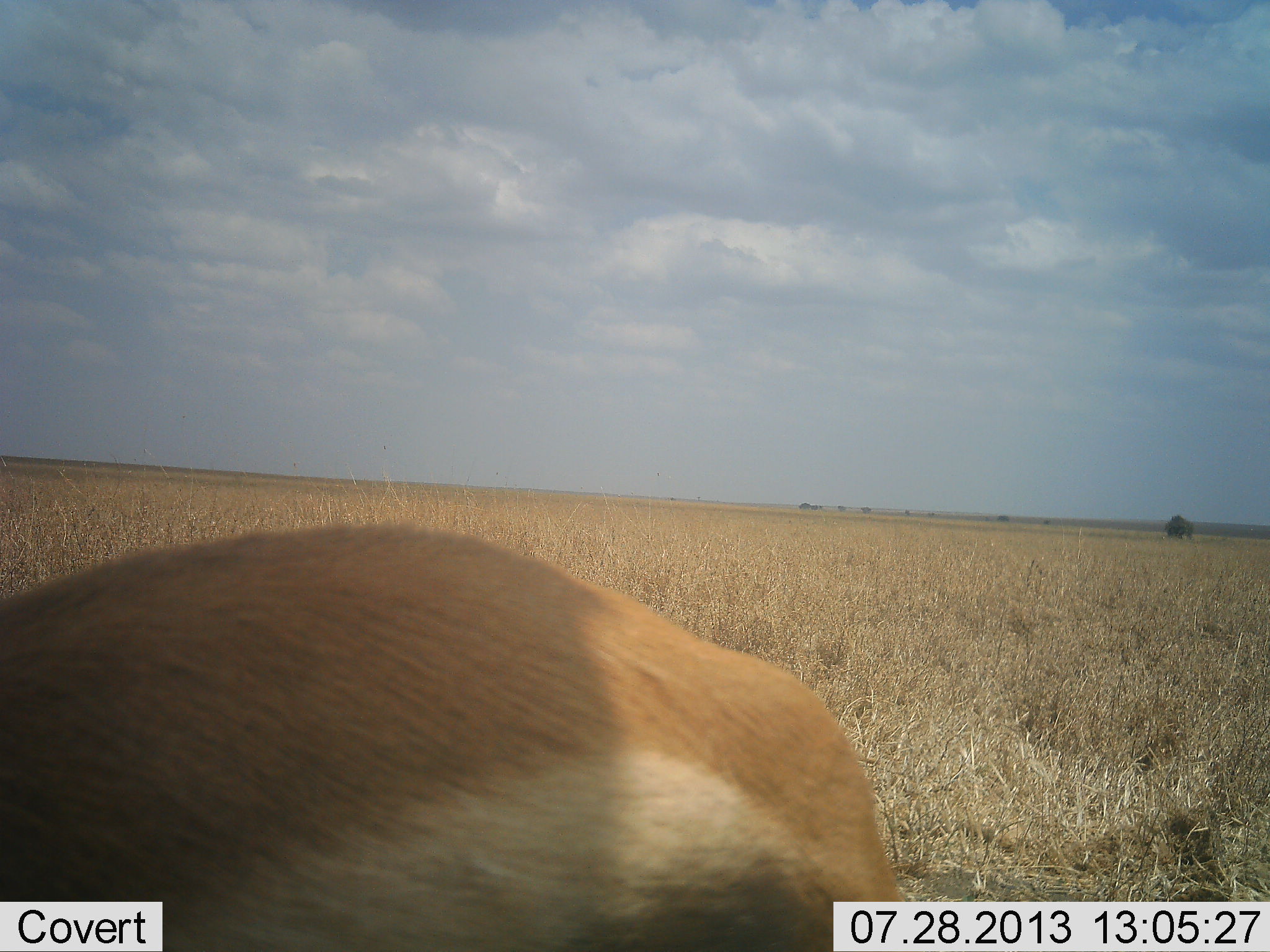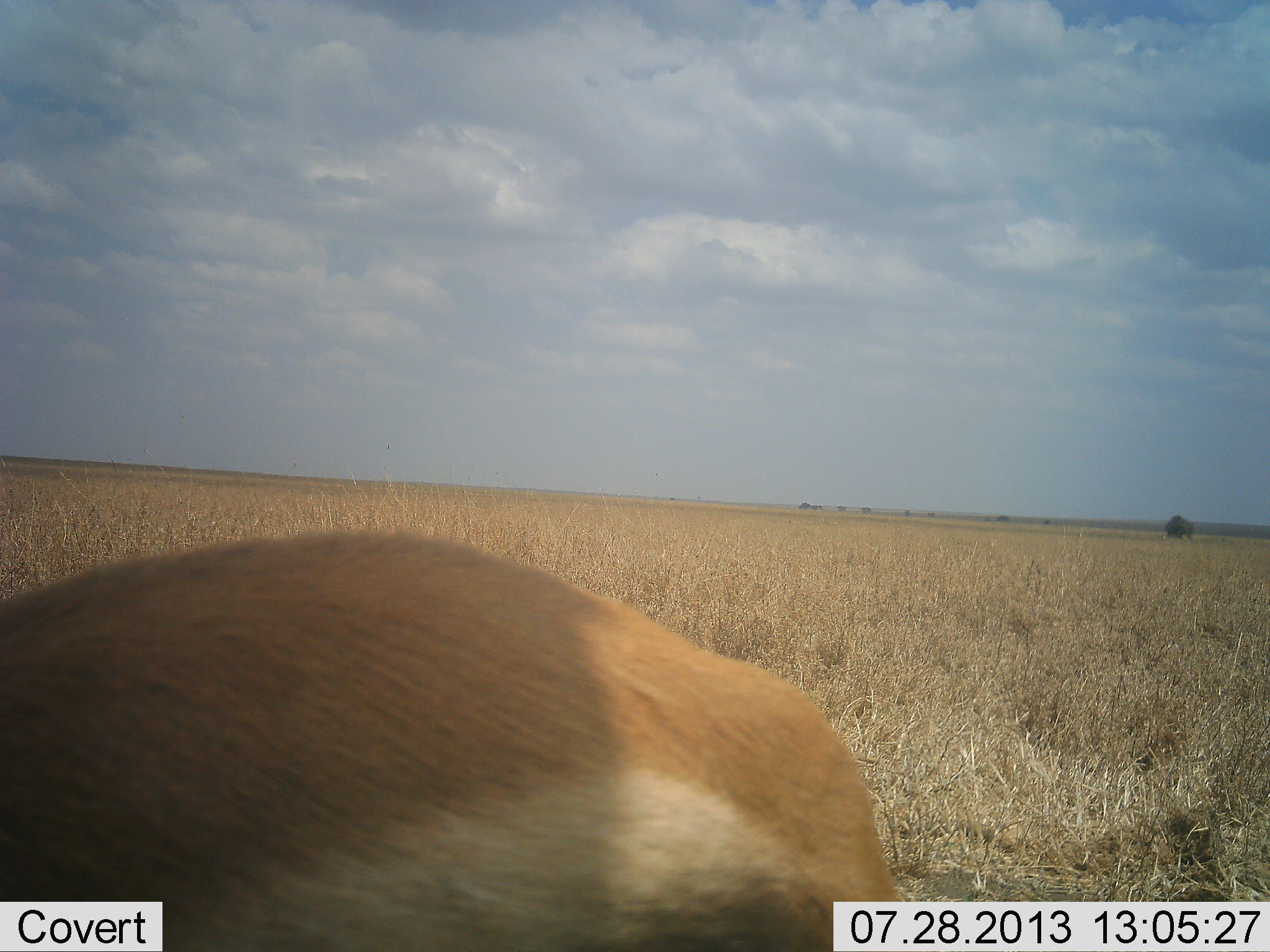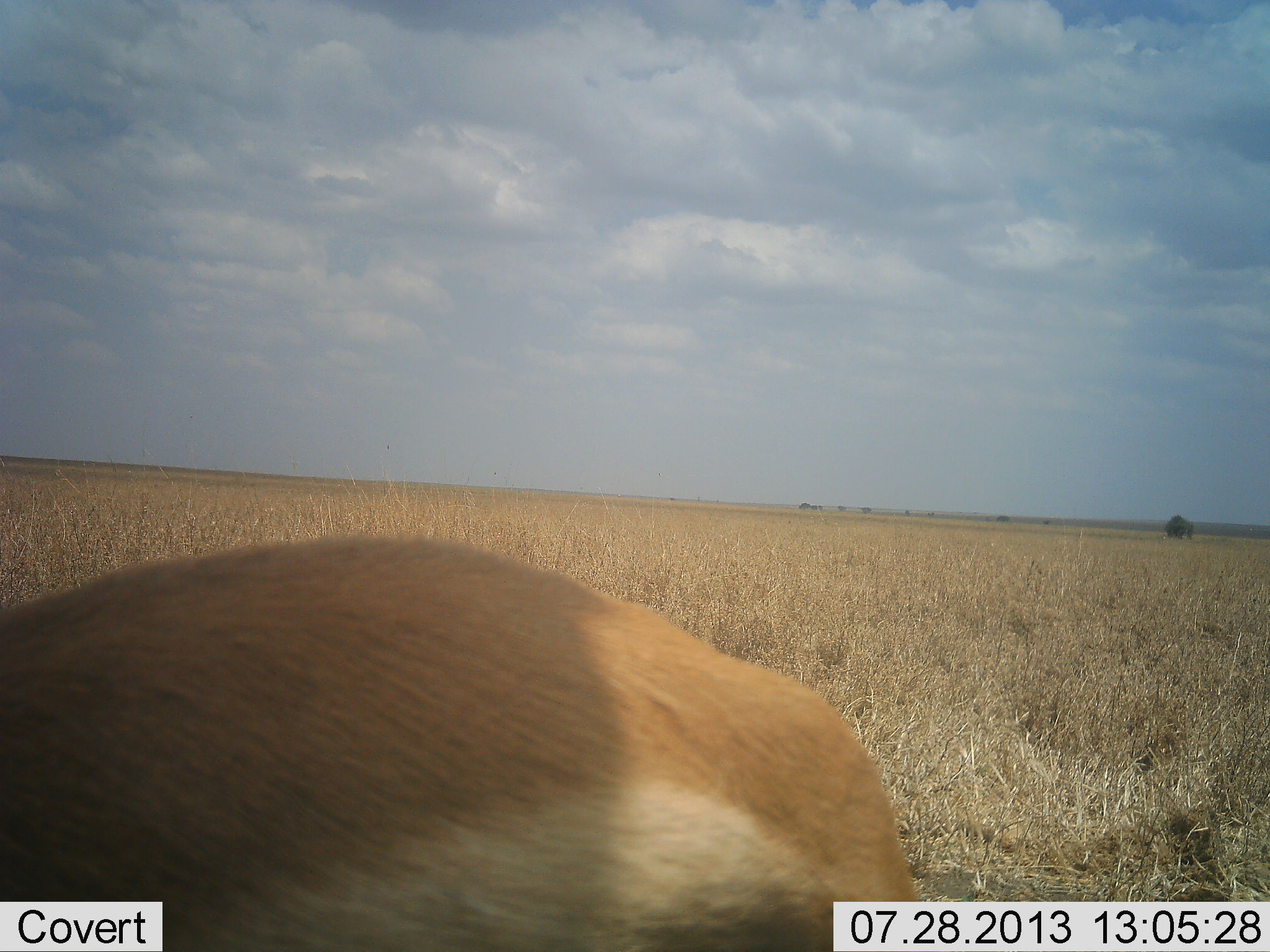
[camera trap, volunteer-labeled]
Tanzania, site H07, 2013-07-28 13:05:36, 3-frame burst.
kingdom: Animalia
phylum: Chordata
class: Mammalia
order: Artiodactyla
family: Bovidae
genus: Eudorcas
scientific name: Eudorcas thomsonii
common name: thomson's gazelle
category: gazellethomsons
Gazellethomsons (thomson's gazelle) (Eudorcas thomsonii), count 1. Behavior (volunteer vote fractions): standing 90%, resting 0%, moving 10%, interacting 0%. Young present (vote fraction): 0%. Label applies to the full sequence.